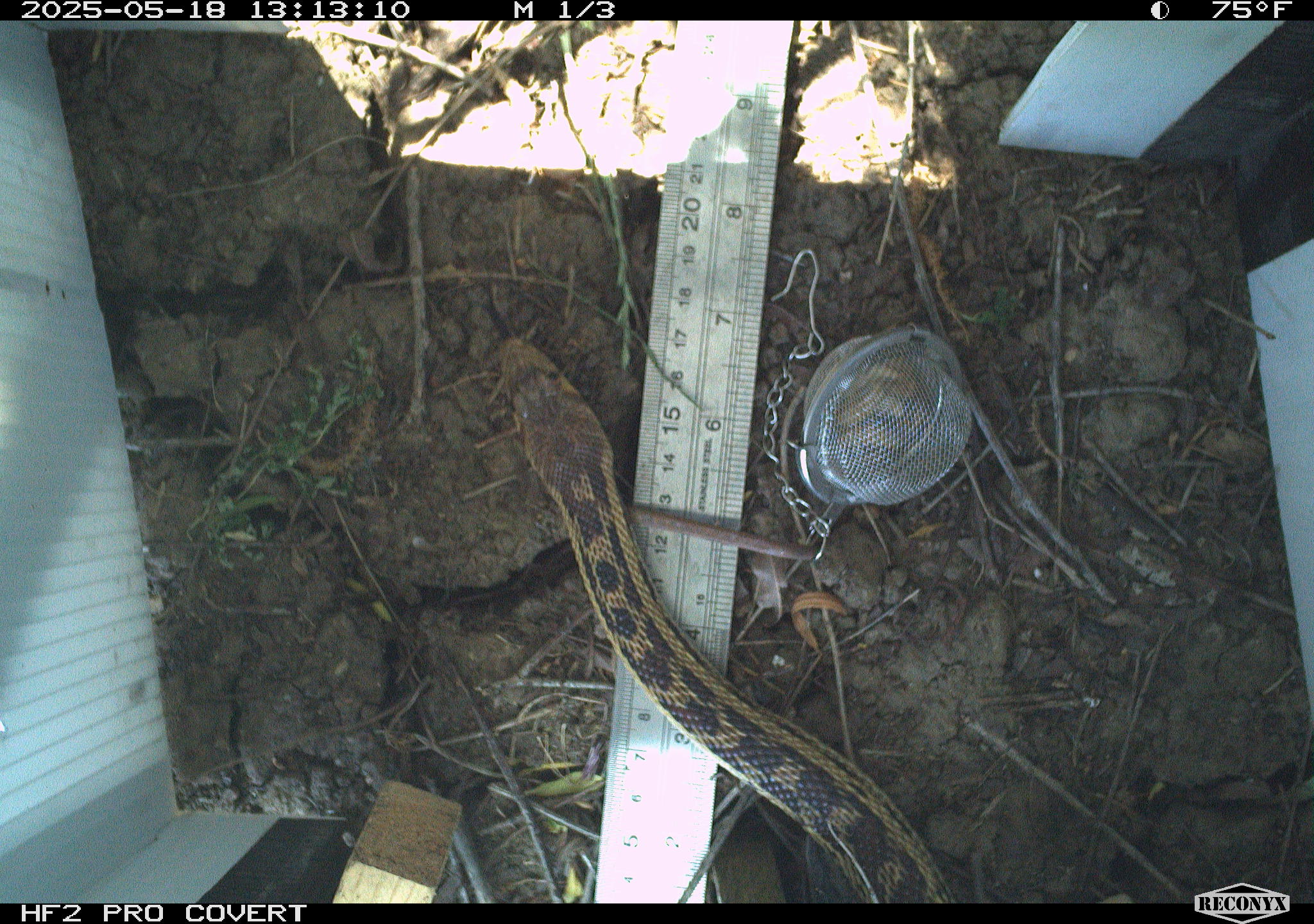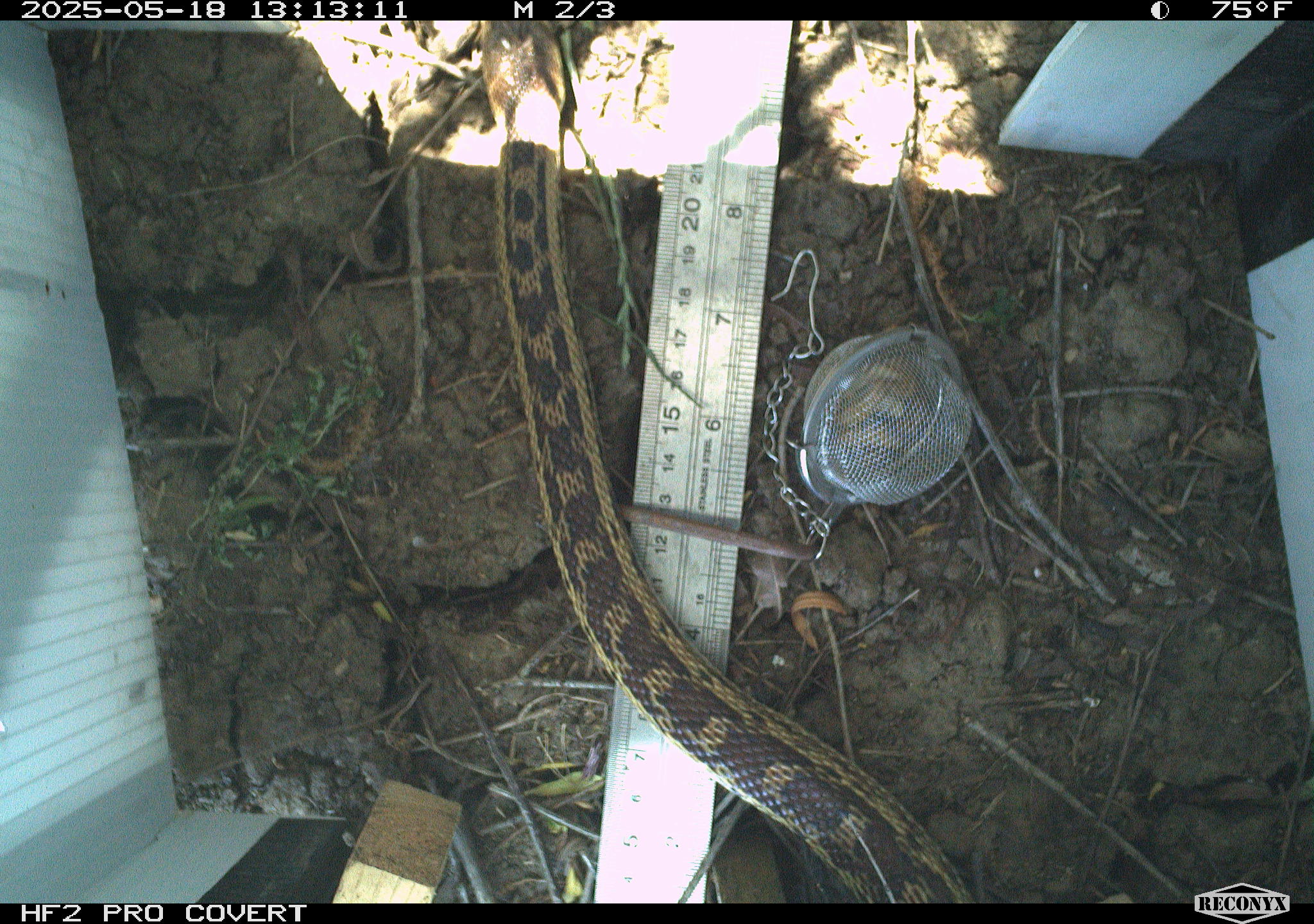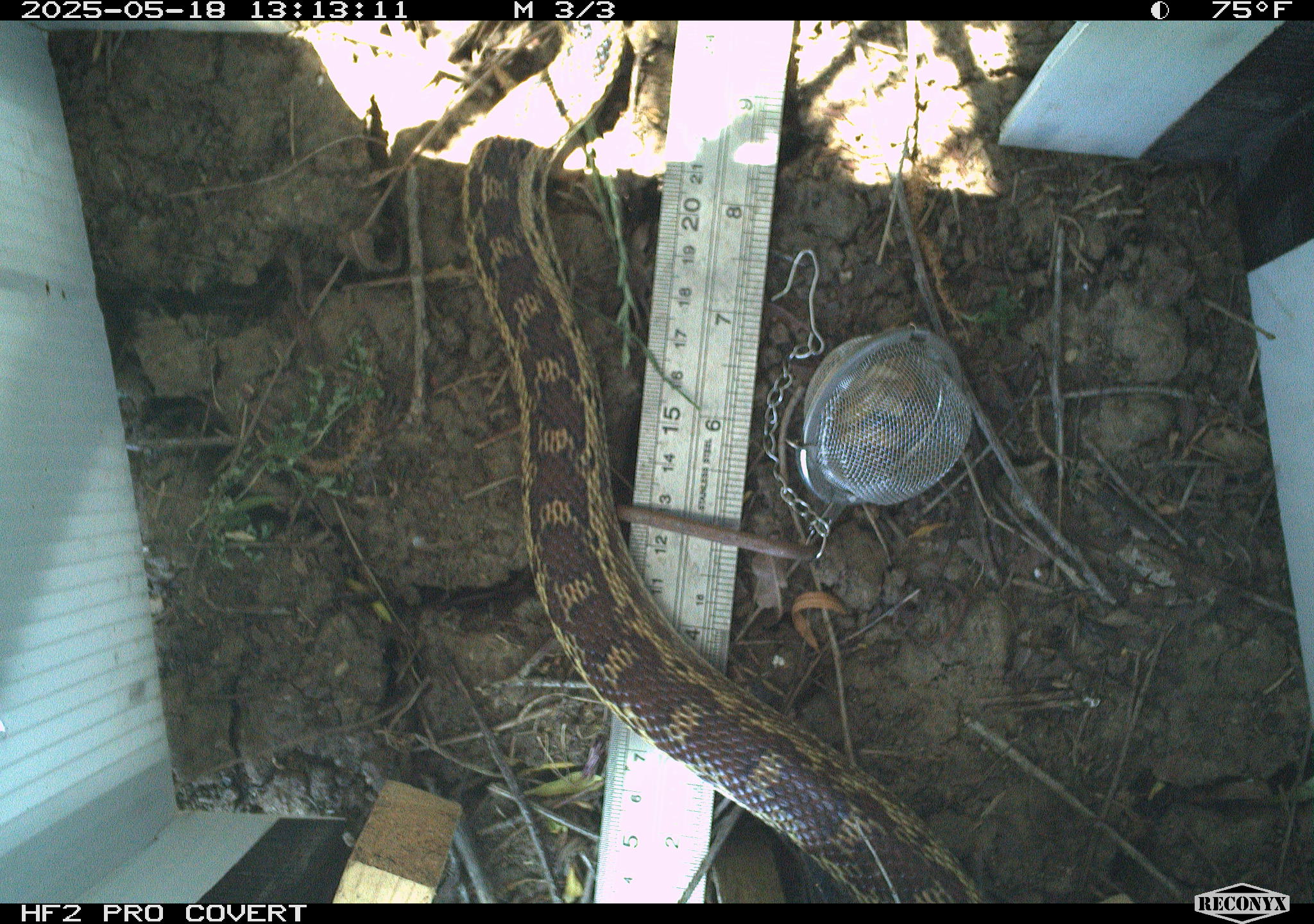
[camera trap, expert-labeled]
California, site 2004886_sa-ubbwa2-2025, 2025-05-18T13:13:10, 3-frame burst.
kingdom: Animalia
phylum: Chordata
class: Reptilia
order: Squamata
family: Colubridae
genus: Pituophis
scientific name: Pituophis catenifer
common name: gophersnake